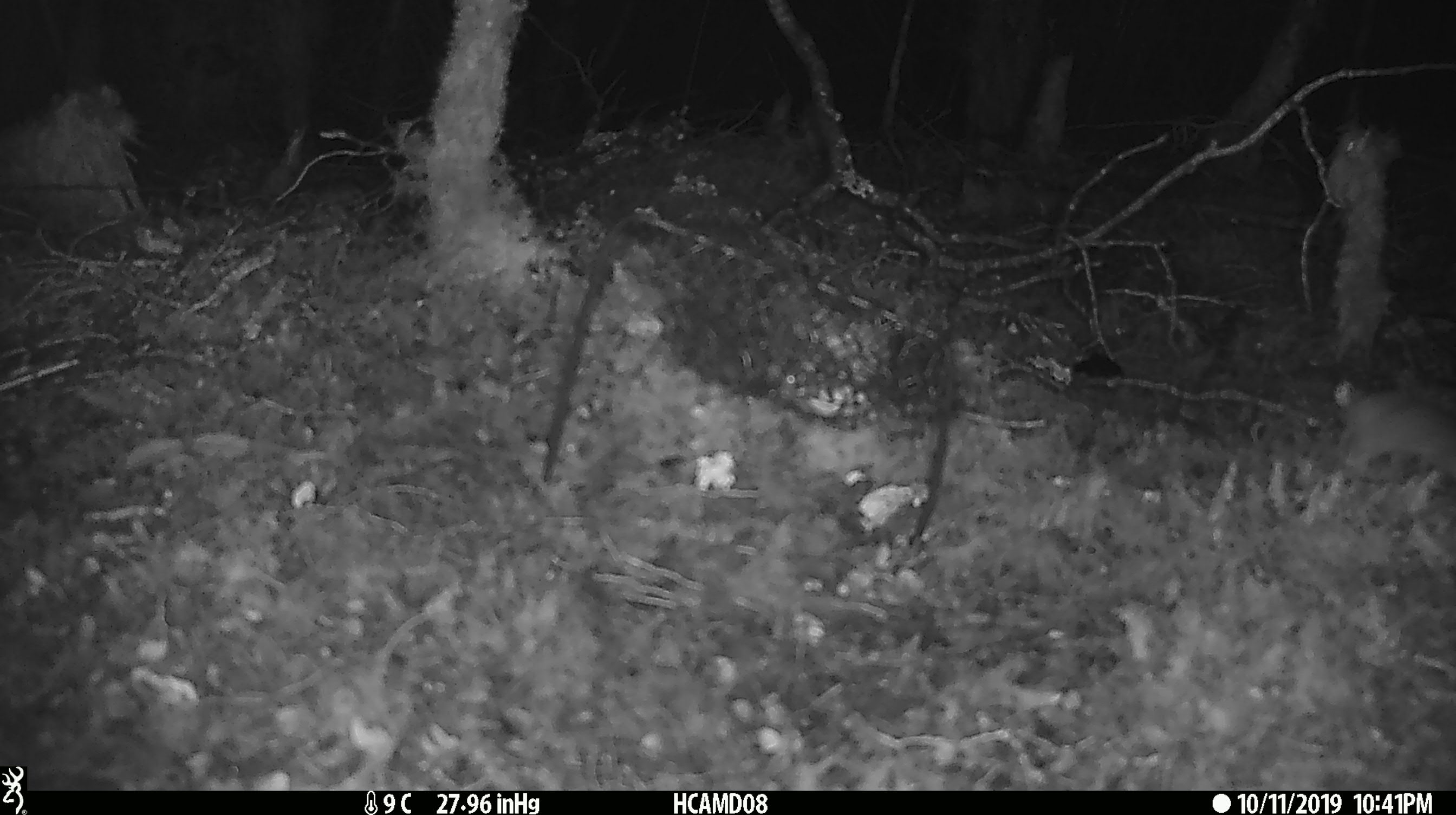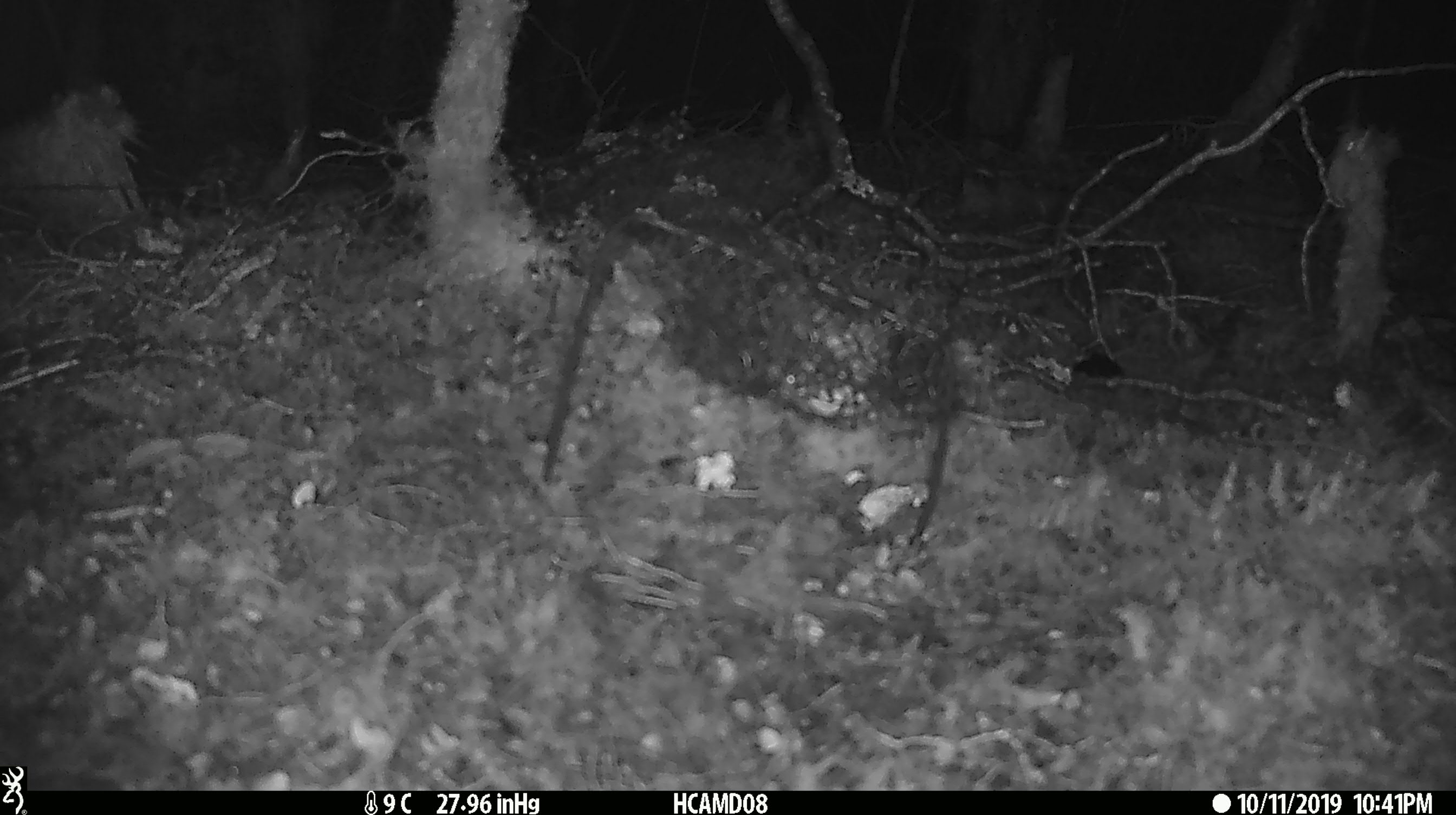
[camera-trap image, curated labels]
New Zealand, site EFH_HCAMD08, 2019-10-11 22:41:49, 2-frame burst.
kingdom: Animalia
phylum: Chordata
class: Mammalia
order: Rodentia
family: Muridae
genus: Mus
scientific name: Mus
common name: mouse